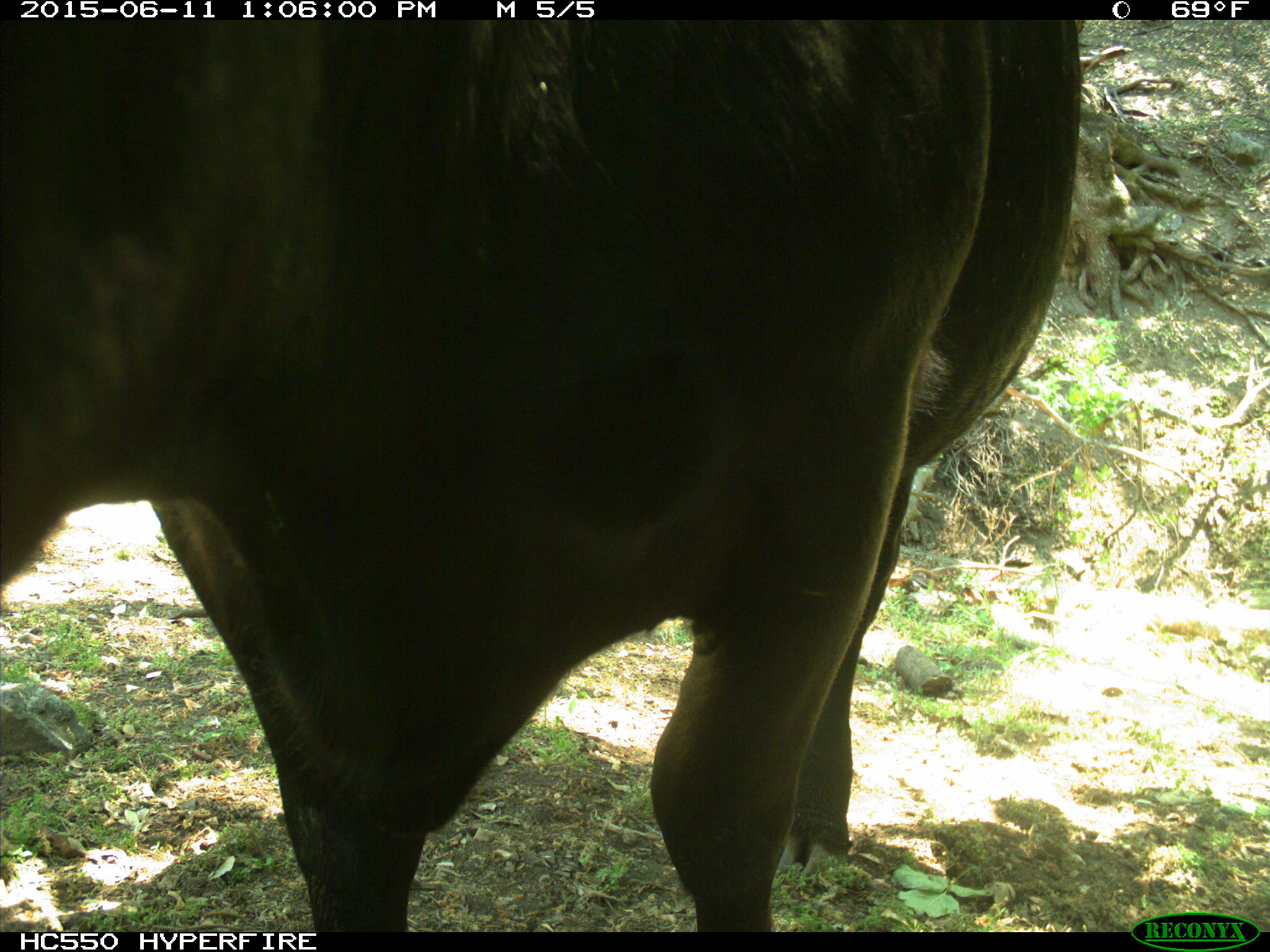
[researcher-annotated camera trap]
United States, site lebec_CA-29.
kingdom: Animalia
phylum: Chordata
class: Mammalia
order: Artiodactyla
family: Bovidae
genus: Bos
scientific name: Bos taurus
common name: domestic cow